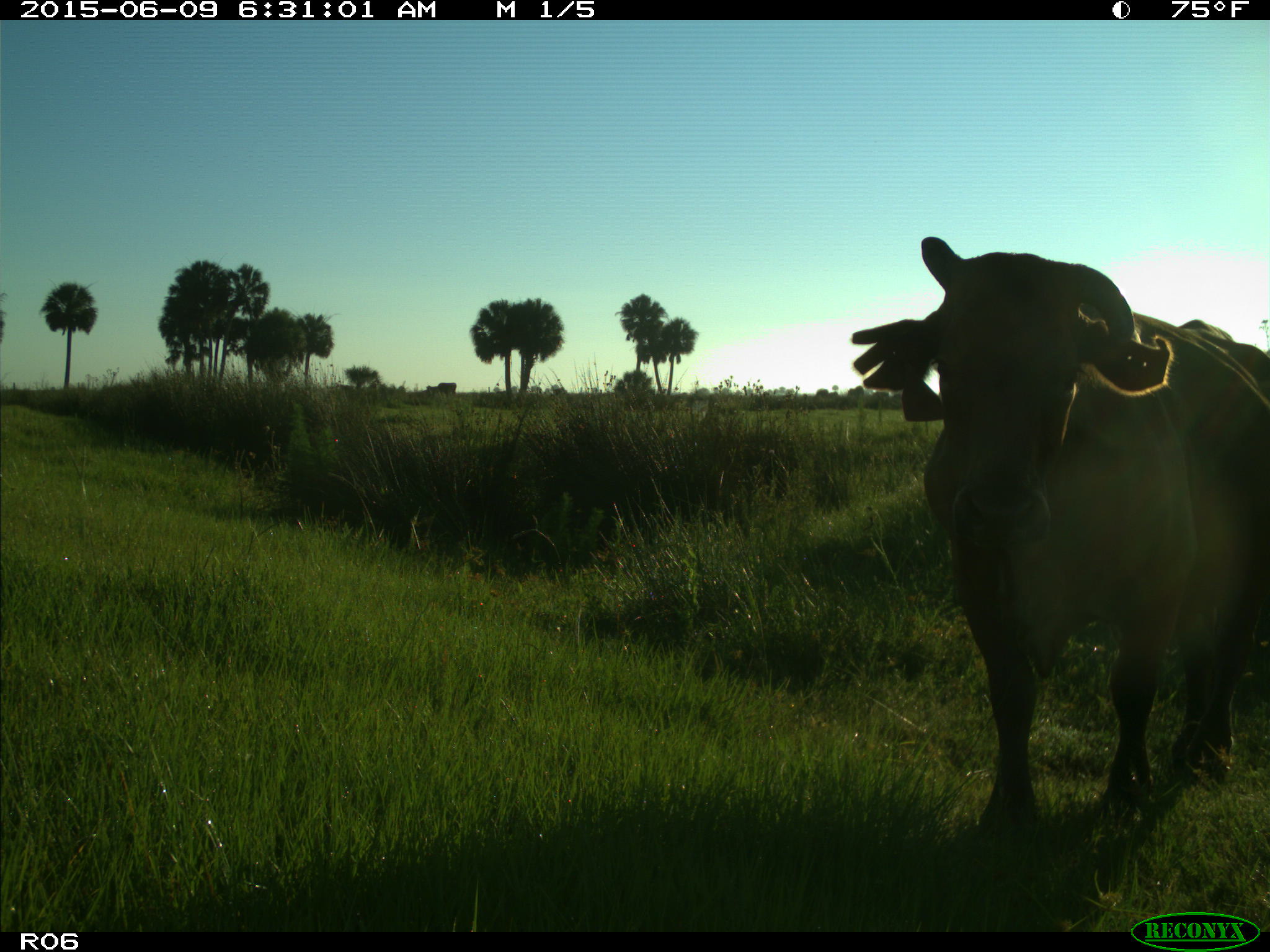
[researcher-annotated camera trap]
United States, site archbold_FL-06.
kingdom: Animalia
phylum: Chordata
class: Mammalia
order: Artiodactyla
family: Bovidae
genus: Bos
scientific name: Bos taurus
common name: domestic cow